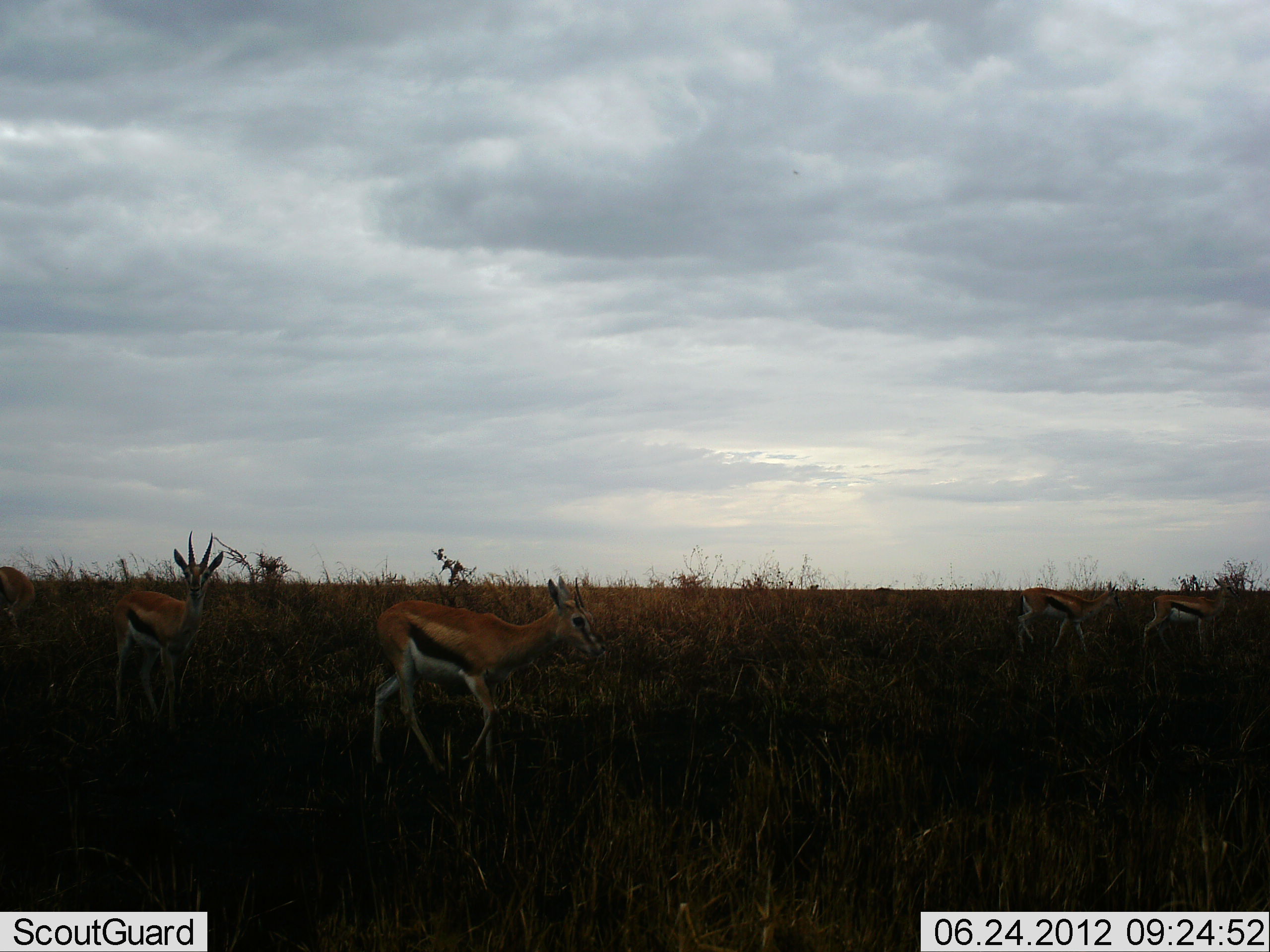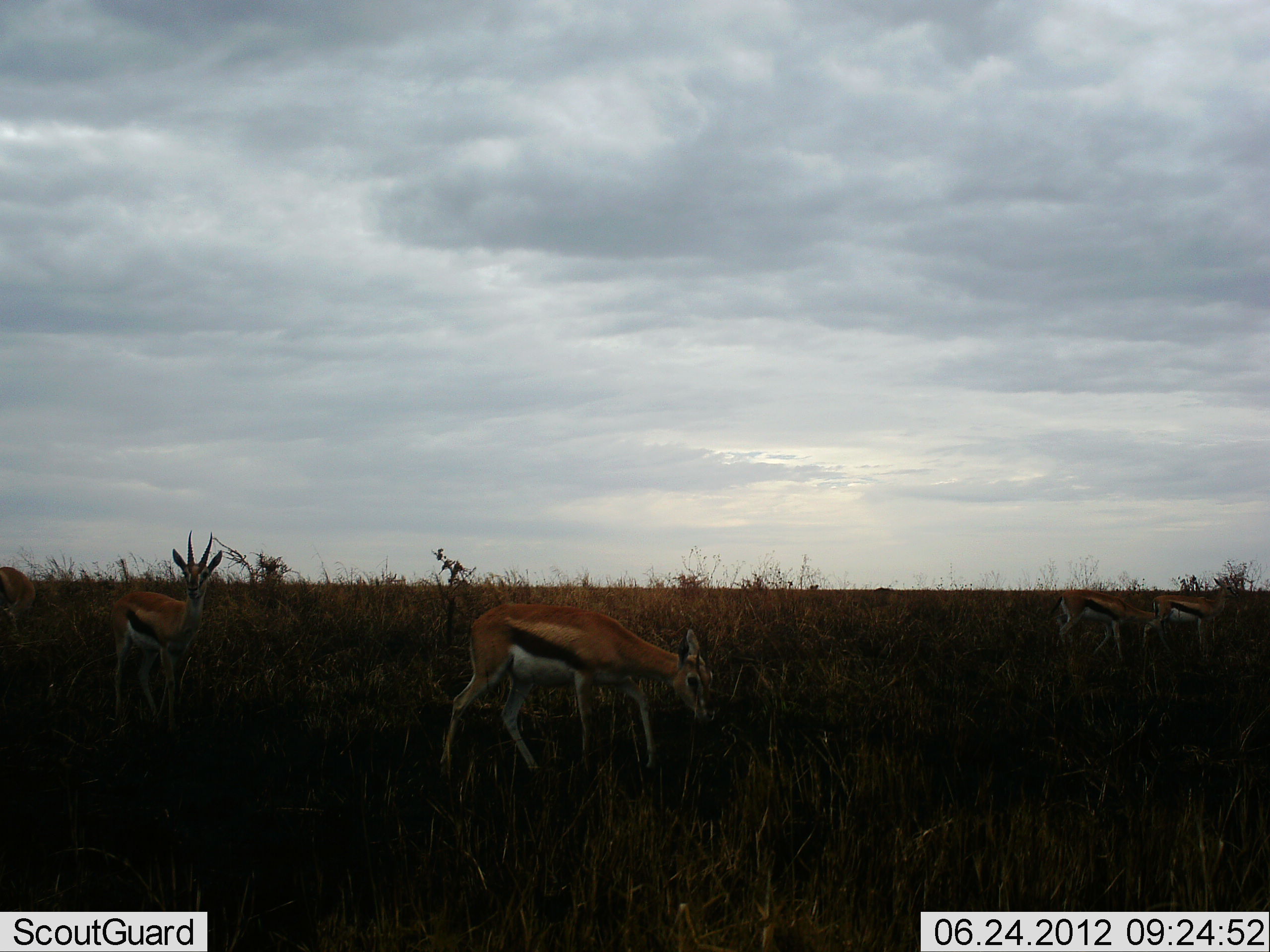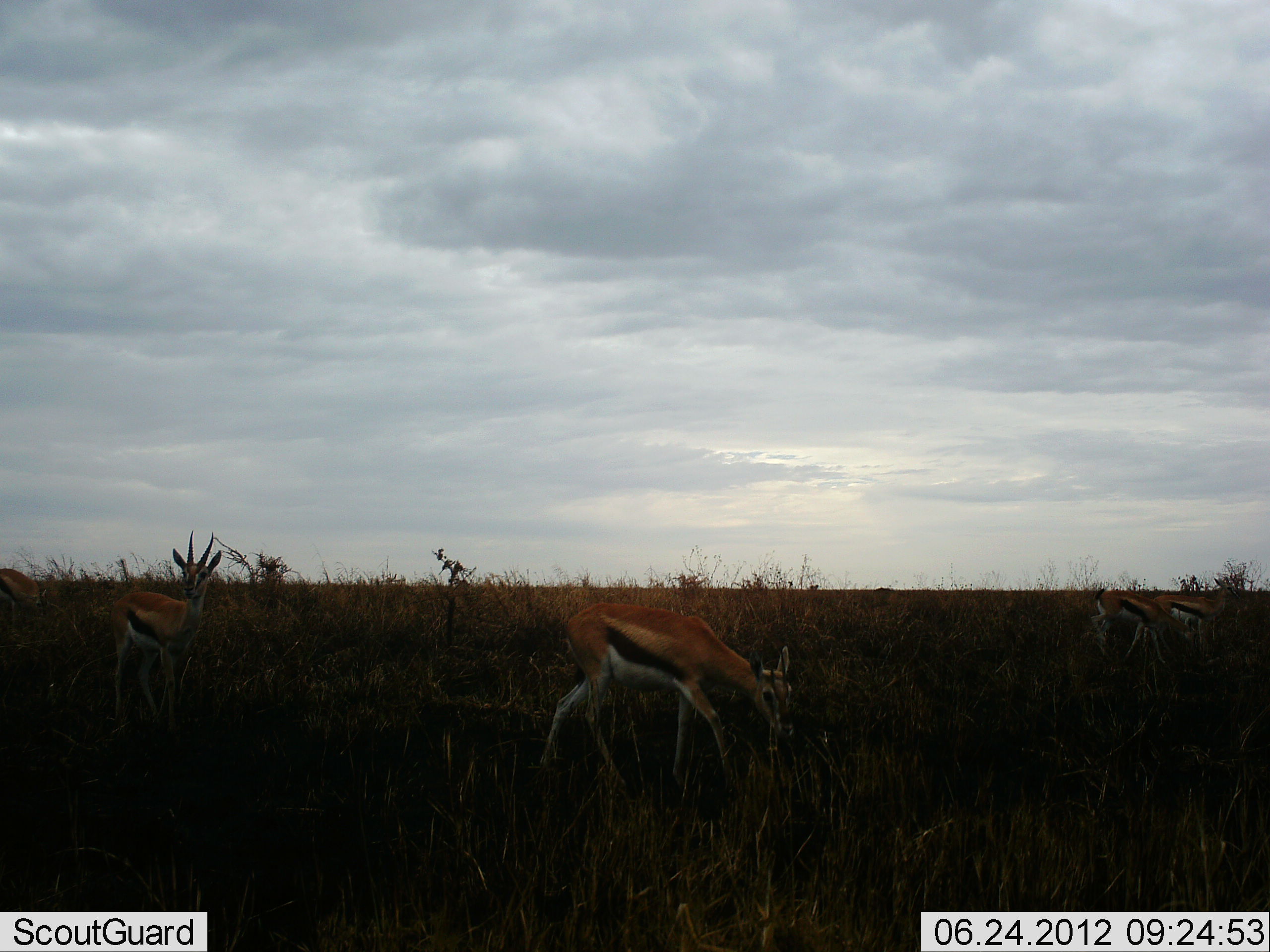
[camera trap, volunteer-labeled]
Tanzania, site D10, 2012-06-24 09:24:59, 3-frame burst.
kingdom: Animalia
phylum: Chordata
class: Mammalia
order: Artiodactyla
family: Bovidae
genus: Eudorcas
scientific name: Eudorcas thomsonii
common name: thomson's gazelle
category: gazellethomsons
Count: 5.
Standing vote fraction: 60%.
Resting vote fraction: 0%.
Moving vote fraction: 80%.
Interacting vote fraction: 10%.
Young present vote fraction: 0%.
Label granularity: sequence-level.